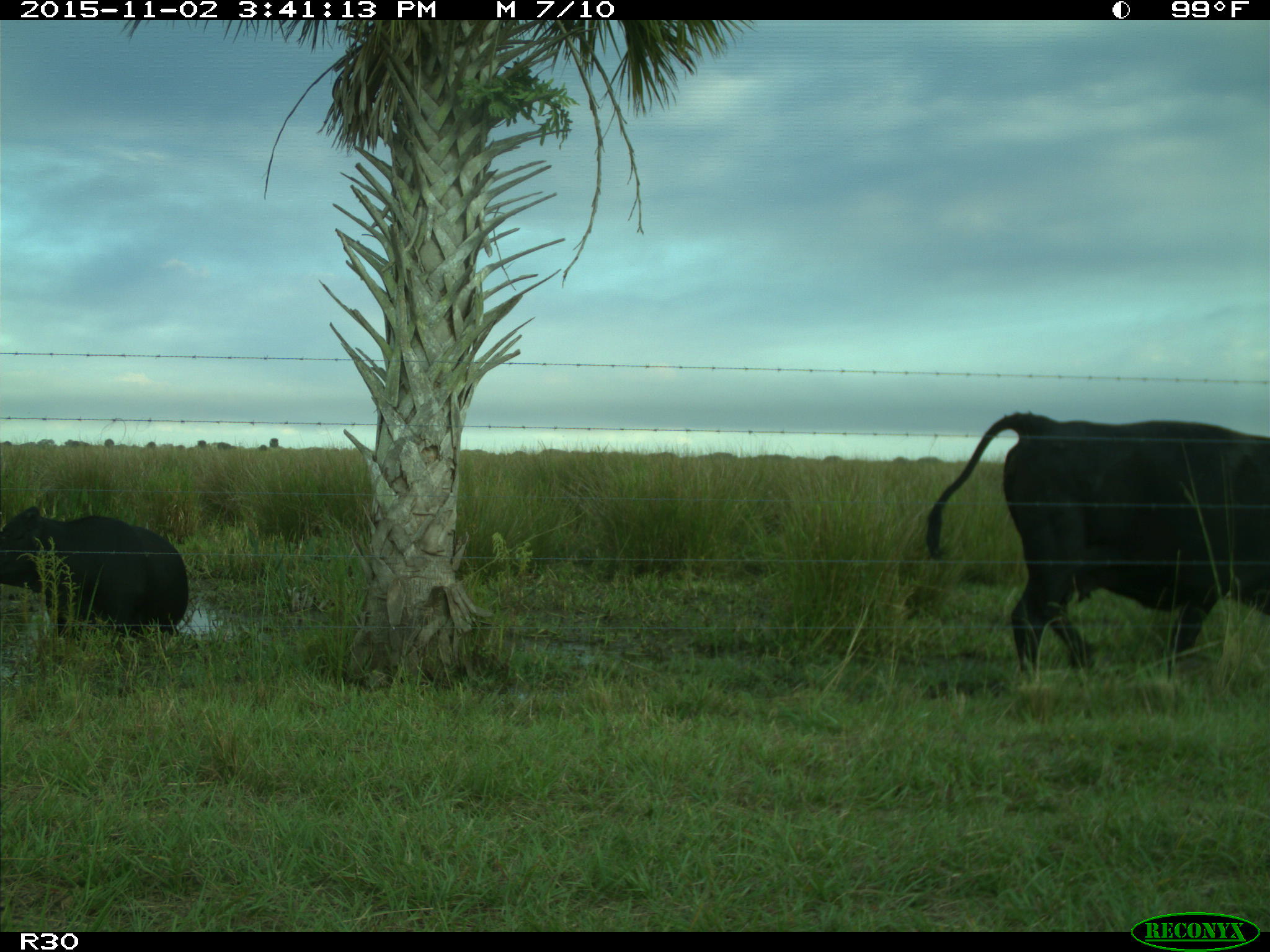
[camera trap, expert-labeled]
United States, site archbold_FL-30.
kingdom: Animalia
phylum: Chordata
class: Mammalia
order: Artiodactyla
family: Bovidae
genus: Bos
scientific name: Bos taurus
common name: domestic cow